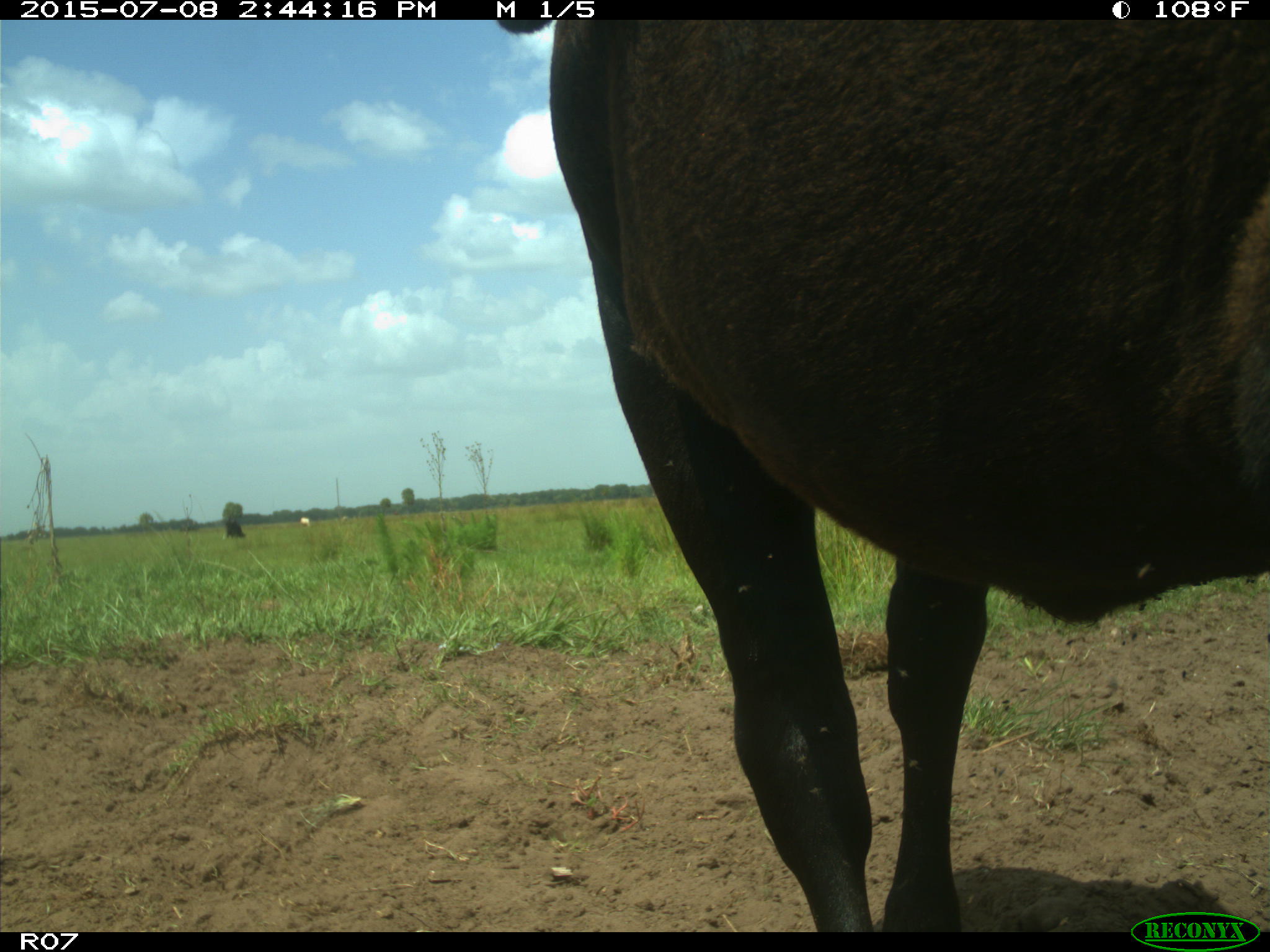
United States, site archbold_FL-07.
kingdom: Animalia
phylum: Chordata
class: Mammalia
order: Artiodactyla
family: Bovidae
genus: Bos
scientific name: Bos taurus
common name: domestic cow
Bos taurus (domestic cow).